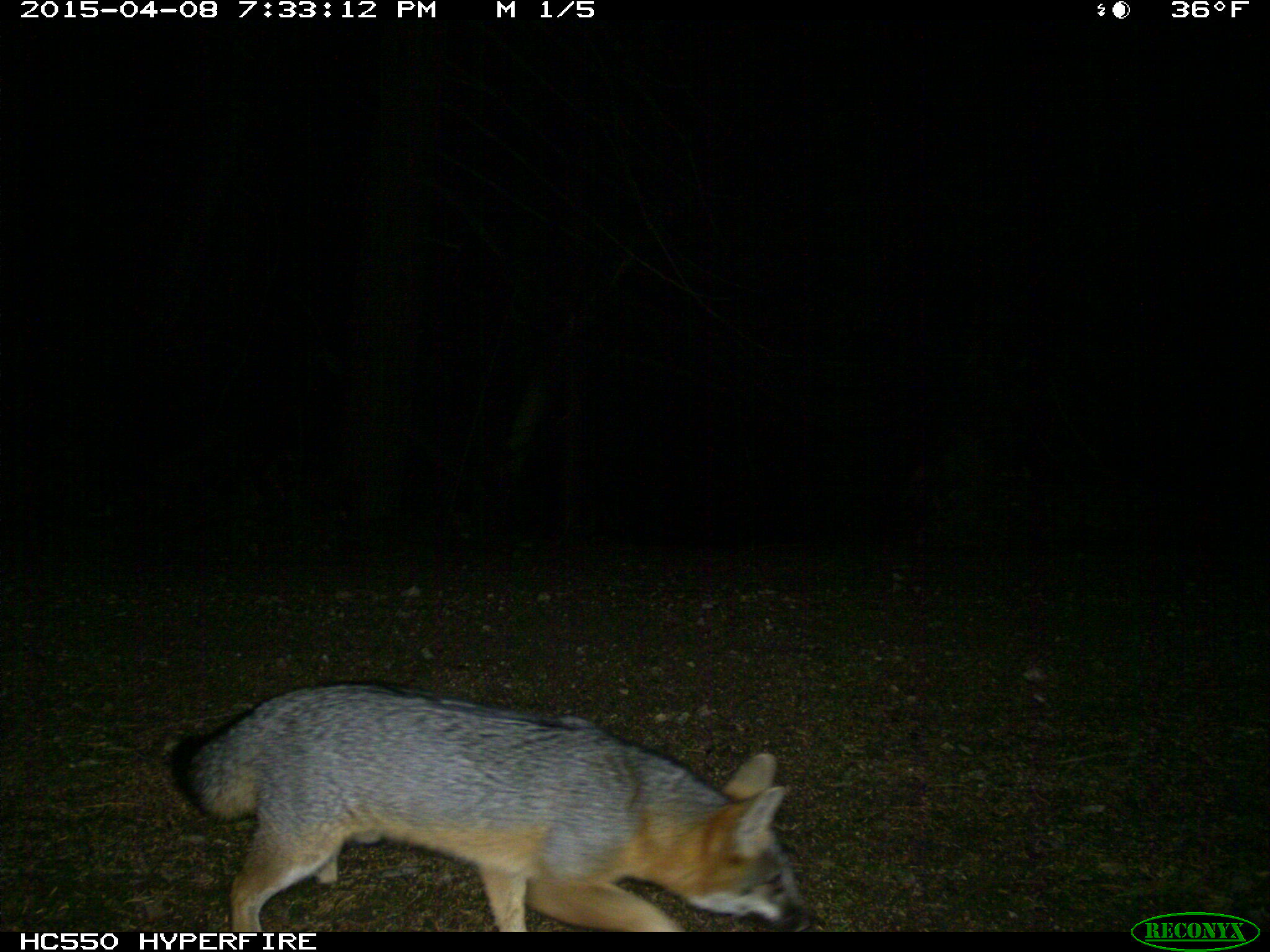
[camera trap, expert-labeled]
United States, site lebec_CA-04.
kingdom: Animalia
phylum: Chordata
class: Mammalia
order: Carnivora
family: Canidae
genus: Urocyon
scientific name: Urocyon cinereoargenteus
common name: gray fox